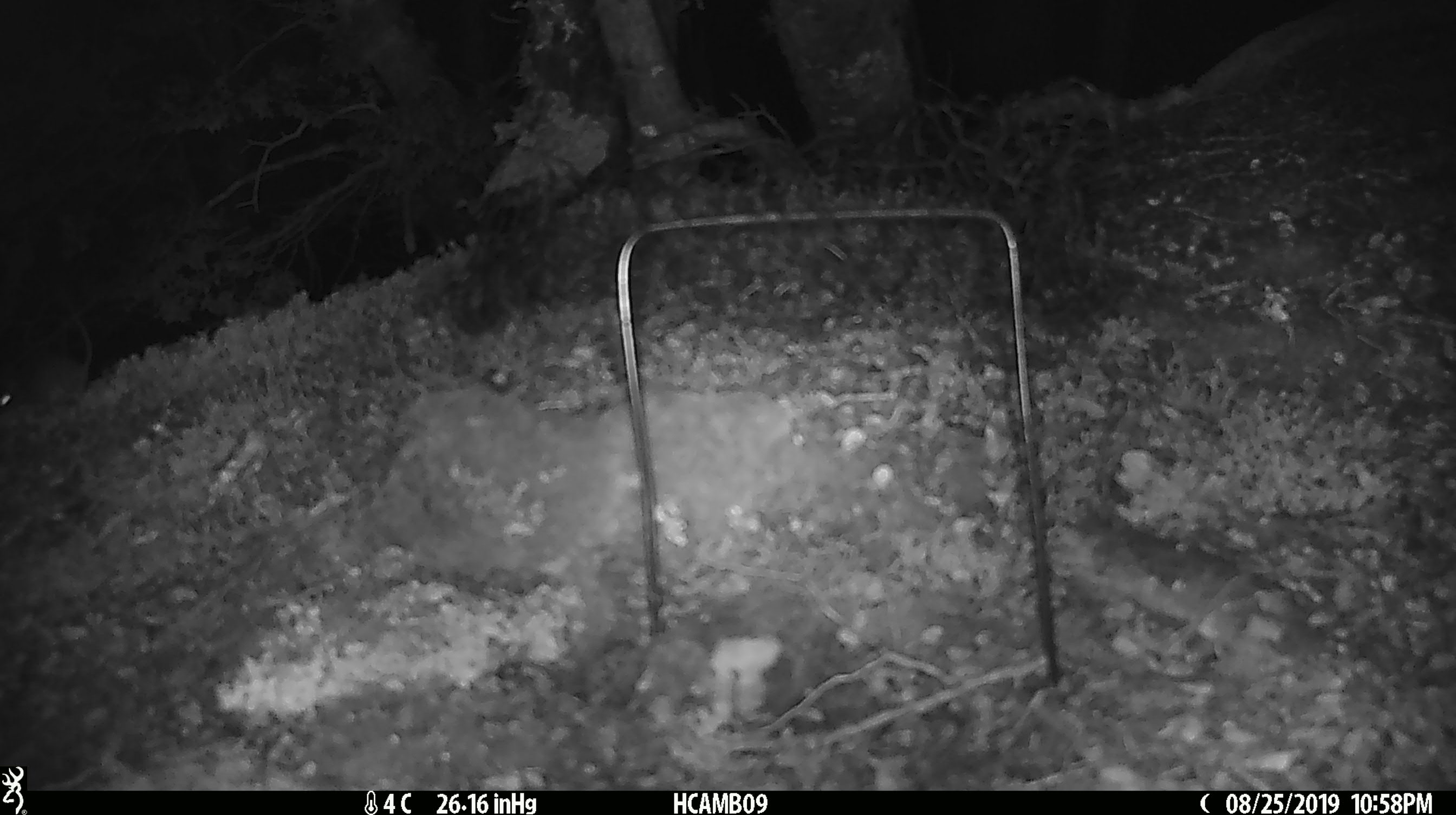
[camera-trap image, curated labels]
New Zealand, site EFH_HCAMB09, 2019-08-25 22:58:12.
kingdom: Animalia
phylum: Chordata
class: Mammalia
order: Rodentia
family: Muridae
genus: Mus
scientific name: Mus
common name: mouse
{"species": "mouse (Mus)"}